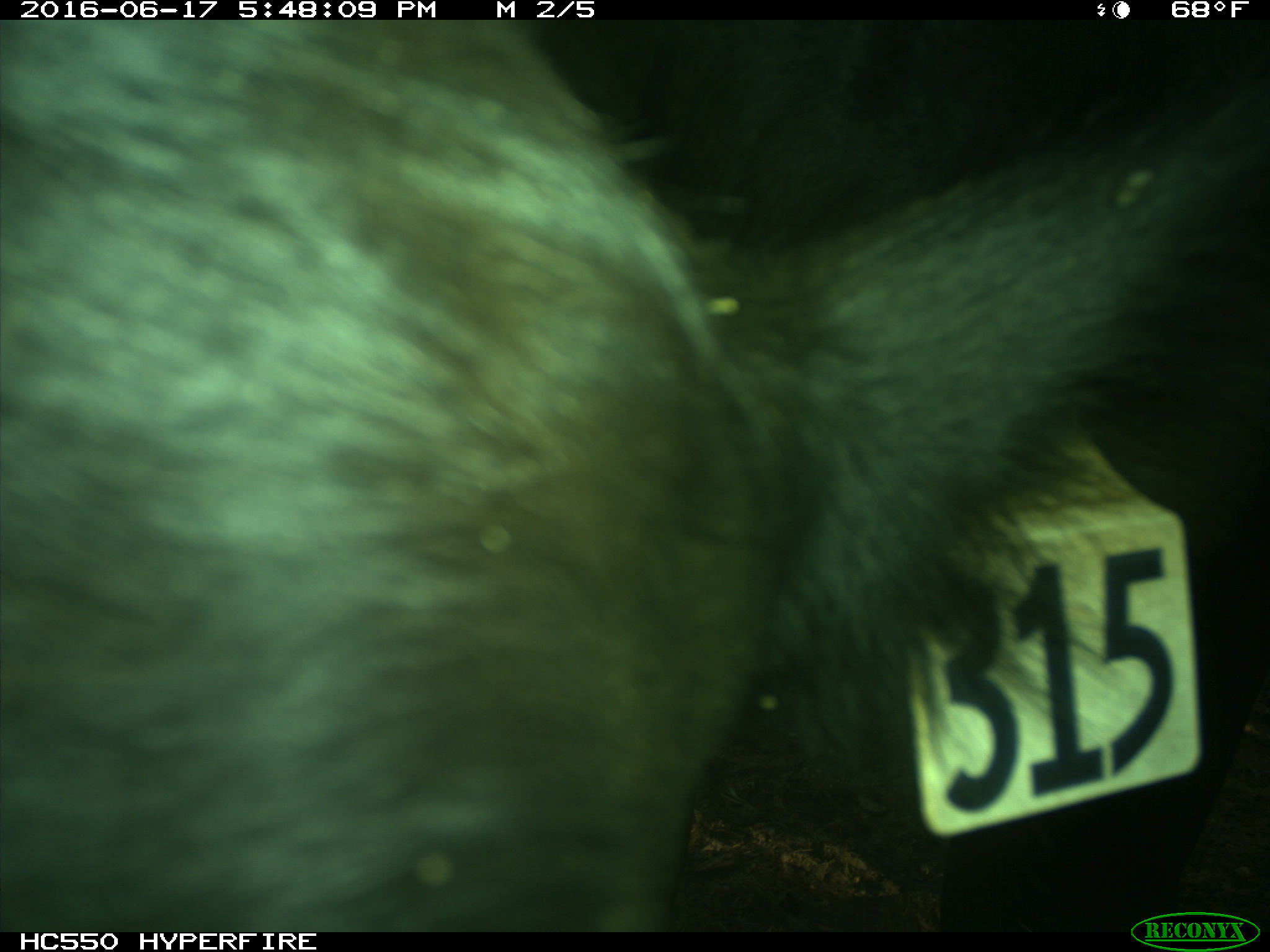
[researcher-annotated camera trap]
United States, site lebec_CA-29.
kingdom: Animalia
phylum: Chordata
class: Mammalia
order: Artiodactyla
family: Bovidae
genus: Bos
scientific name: Bos taurus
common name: domestic cow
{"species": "Bos taurus (domestic cow)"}